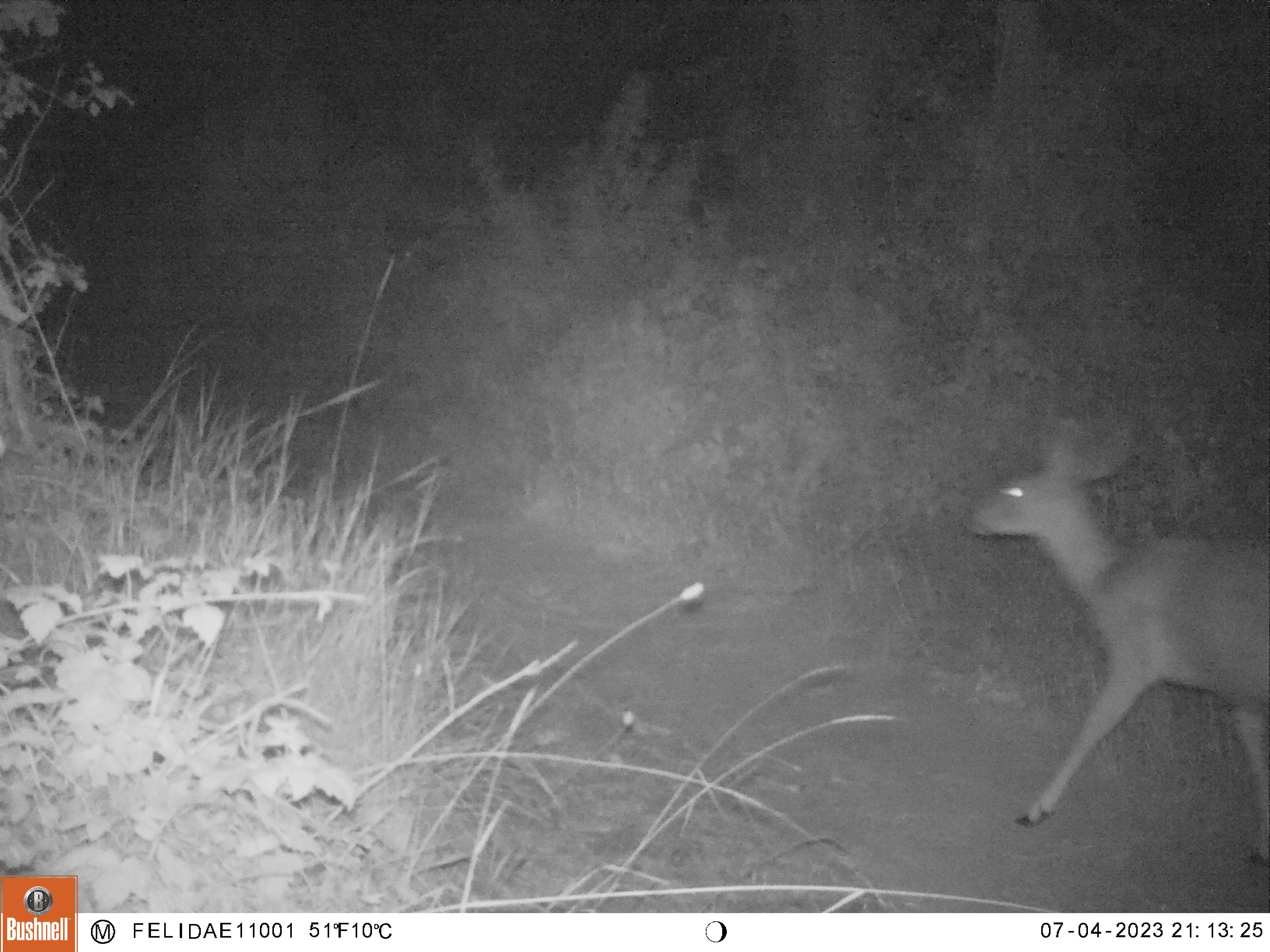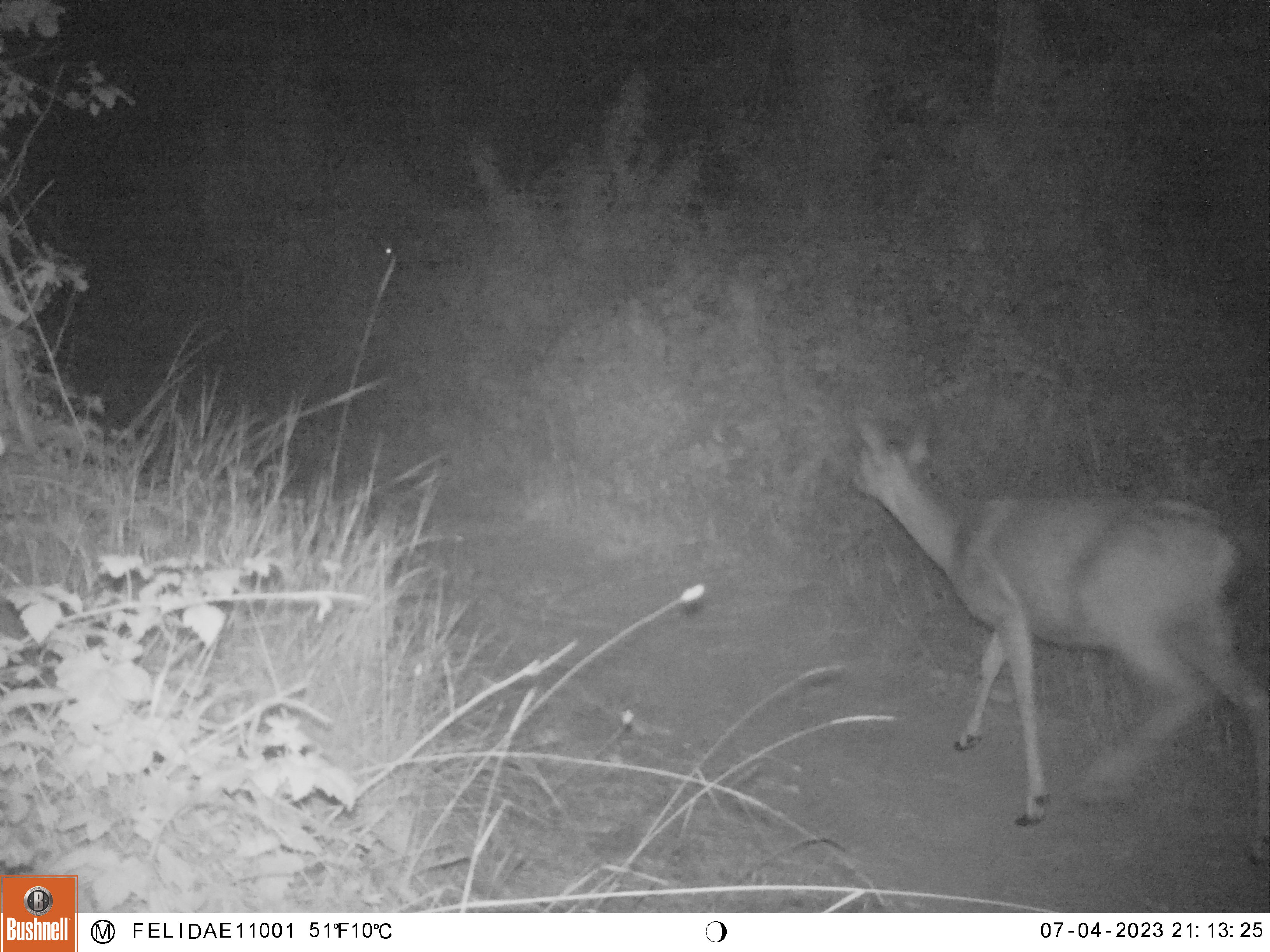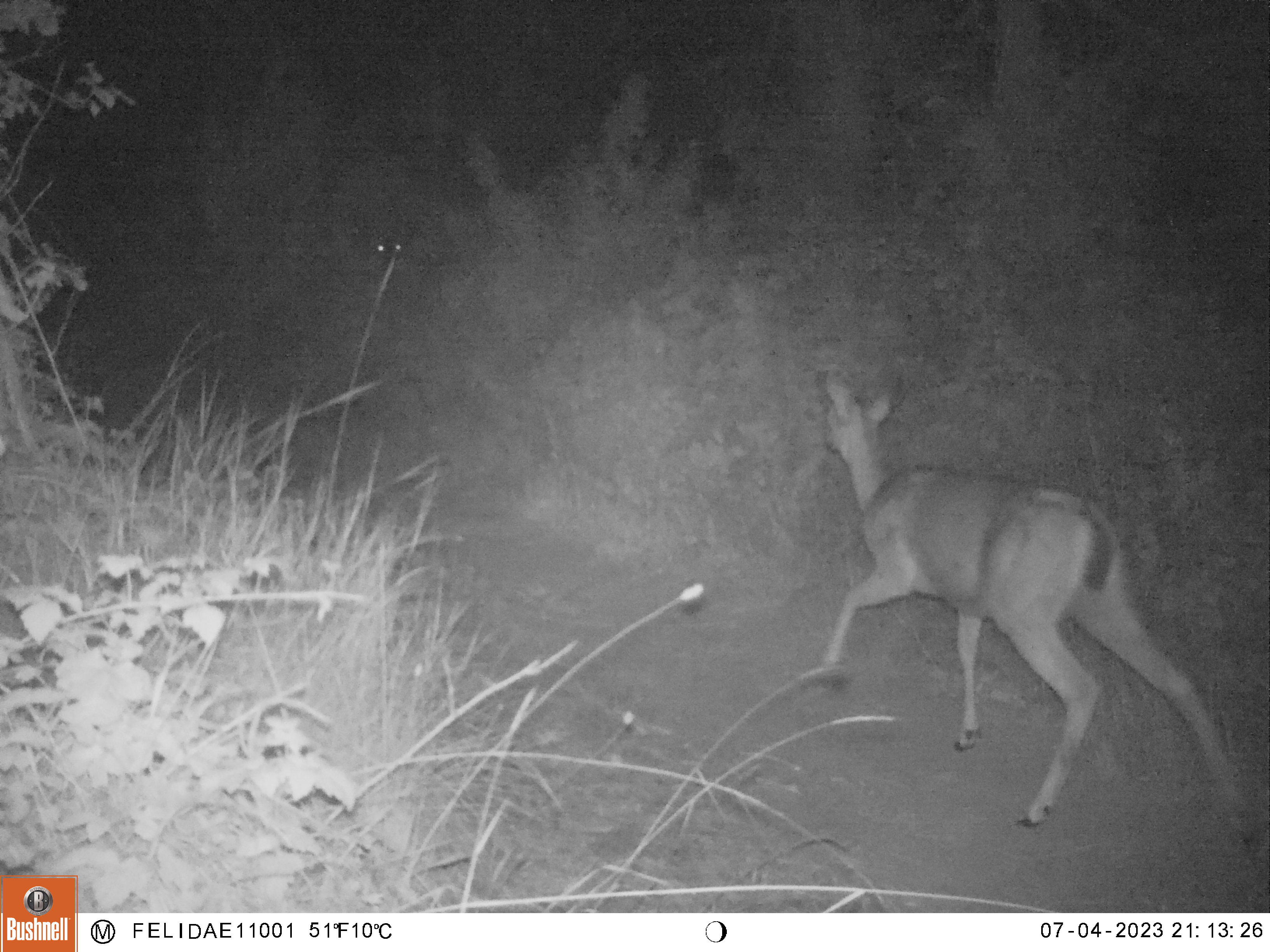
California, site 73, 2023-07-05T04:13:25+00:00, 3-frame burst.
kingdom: Animalia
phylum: Chordata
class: Mammalia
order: Artiodactyla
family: Cervidae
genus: Odocoileus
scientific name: Odocoileus hemionus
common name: mule deer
Mule deer (Odocoileus hemionus).